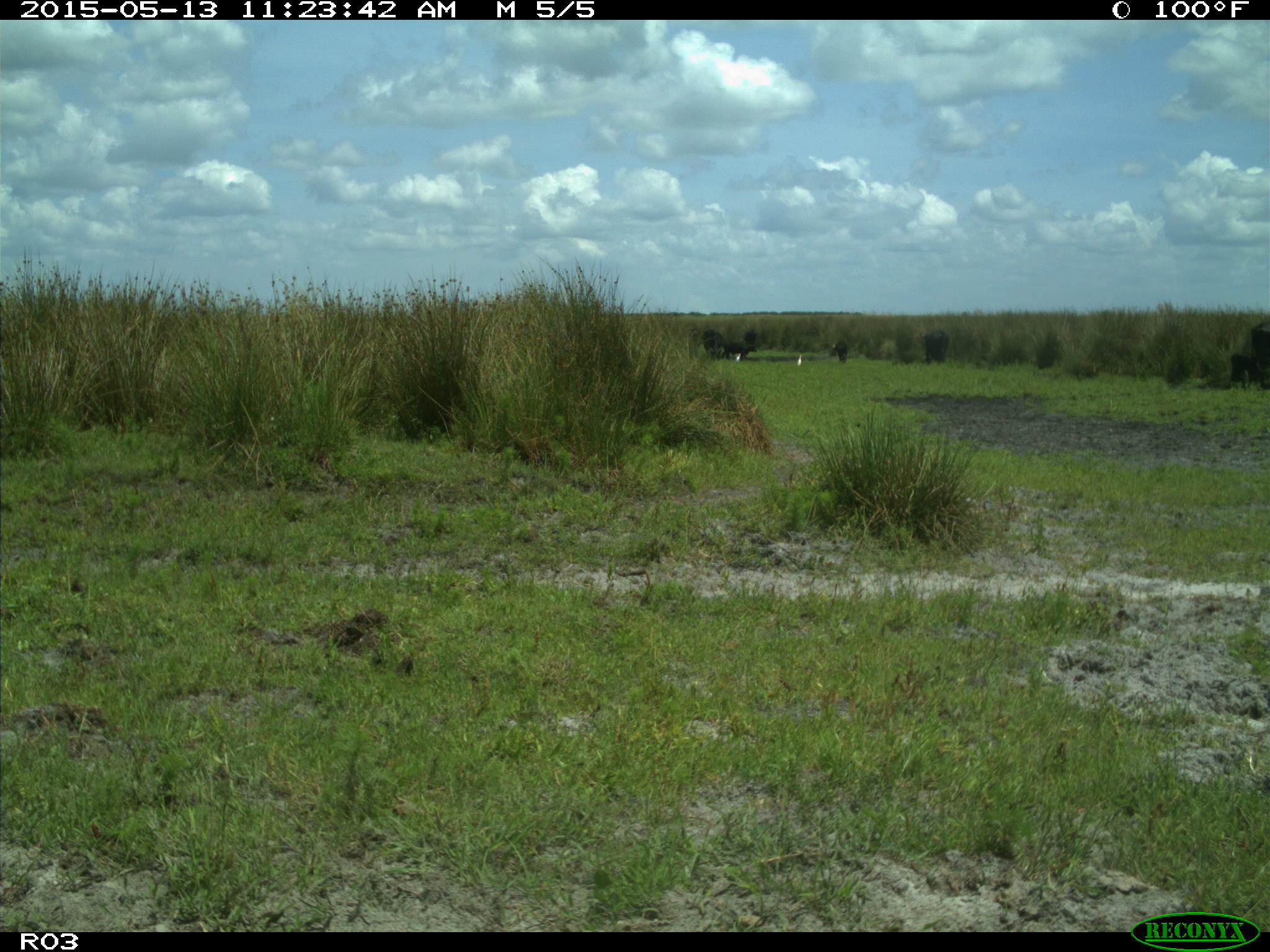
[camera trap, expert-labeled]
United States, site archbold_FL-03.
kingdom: Animalia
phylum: Chordata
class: Mammalia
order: Artiodactyla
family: Bovidae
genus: Bos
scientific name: Bos taurus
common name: domestic cow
Bos taurus (domestic cow).